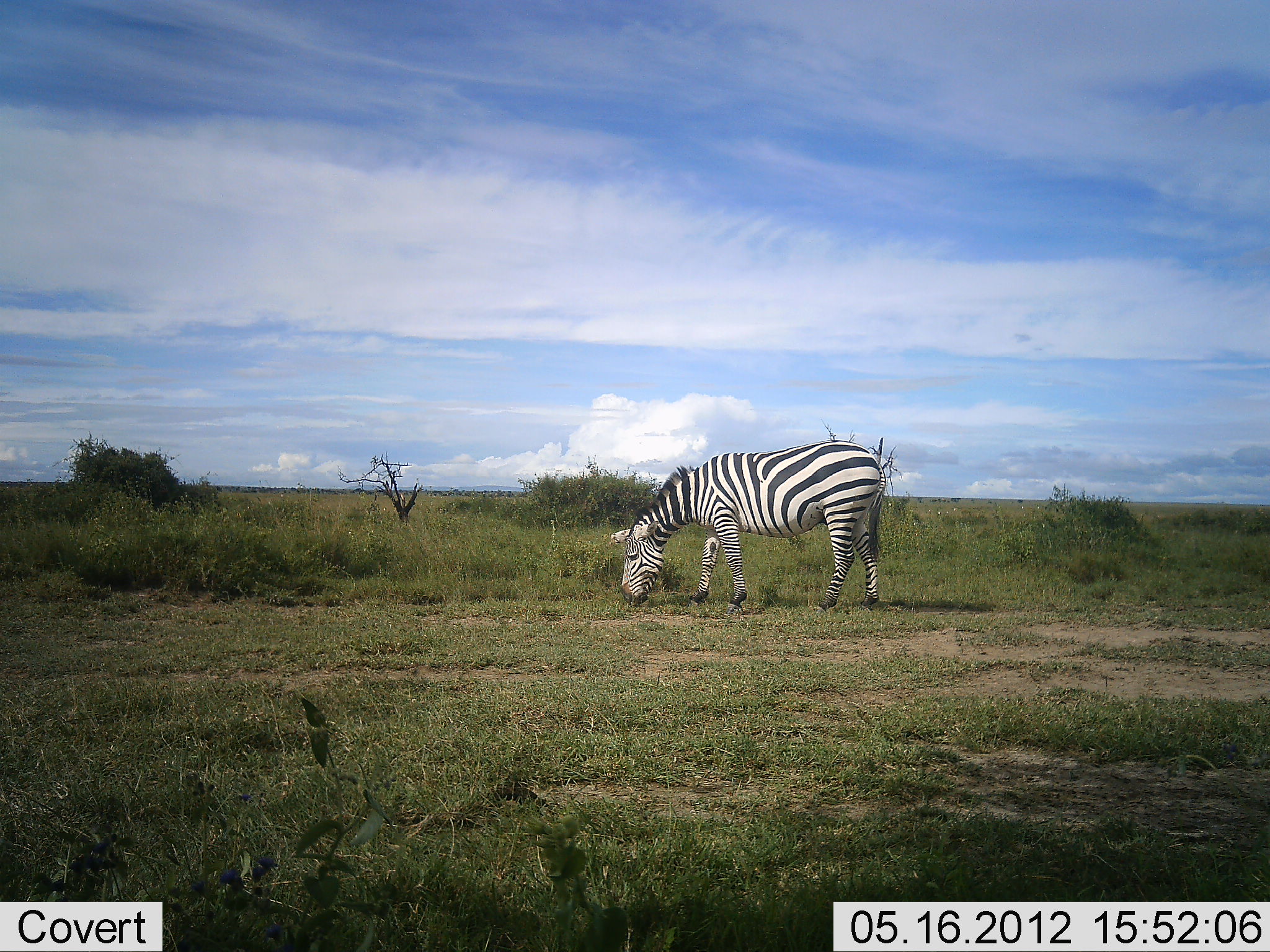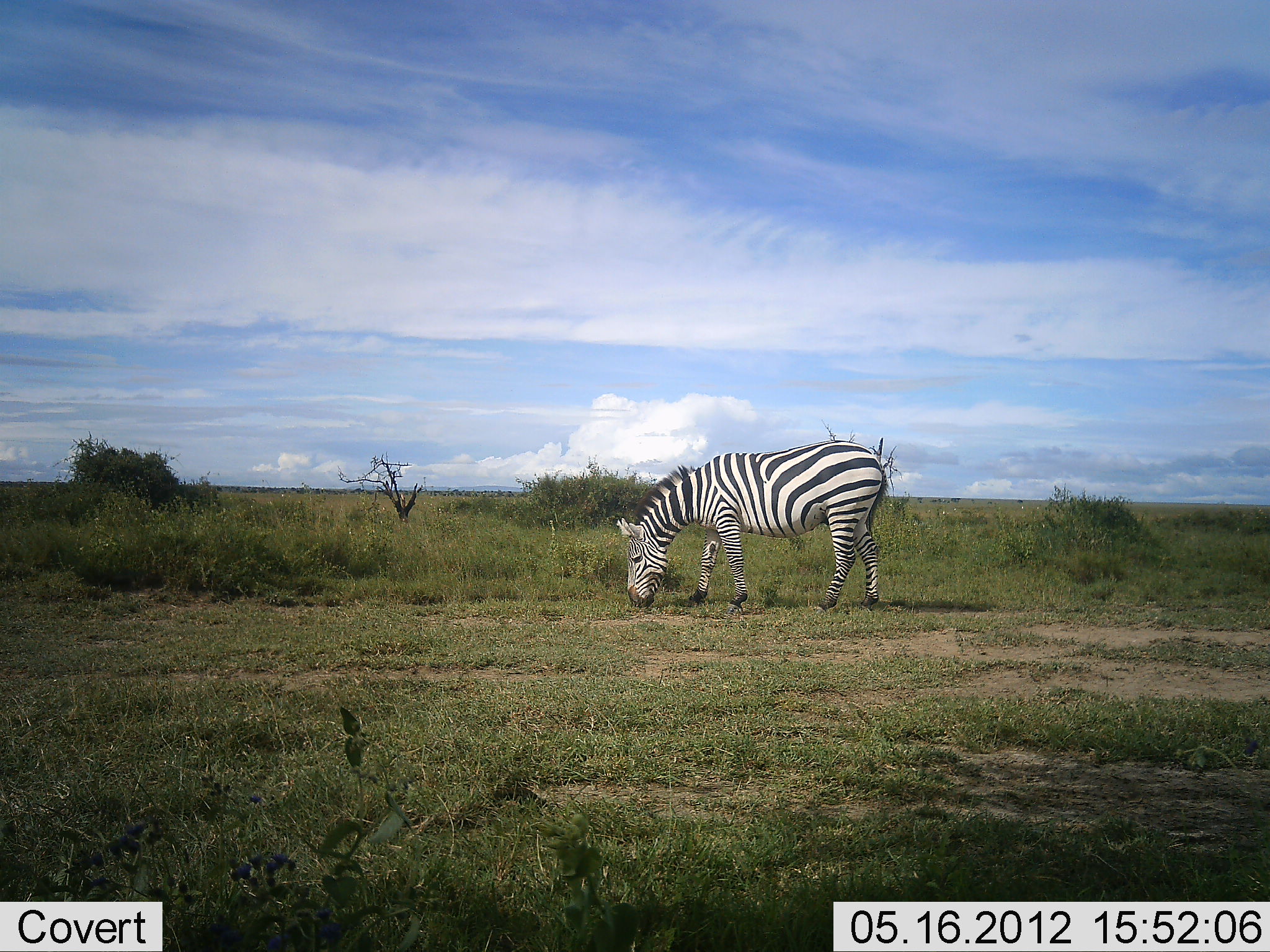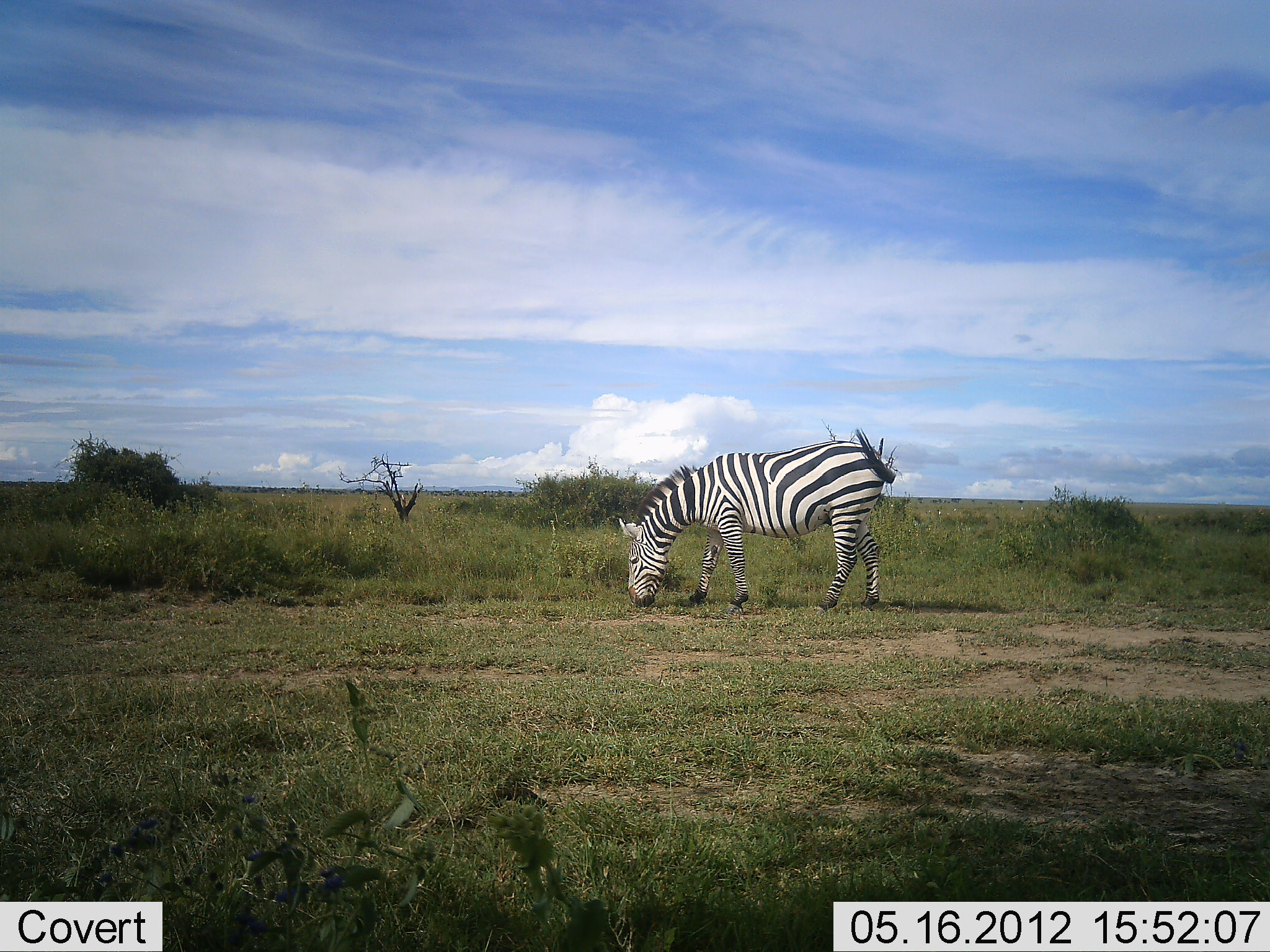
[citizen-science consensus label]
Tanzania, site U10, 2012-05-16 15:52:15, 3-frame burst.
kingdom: Animalia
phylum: Chordata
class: Mammalia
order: Perissodactyla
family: Equidae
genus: Equus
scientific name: Equus quagga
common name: plains zebra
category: zebra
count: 1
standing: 0%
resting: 0%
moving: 0%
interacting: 0%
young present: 0%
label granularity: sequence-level